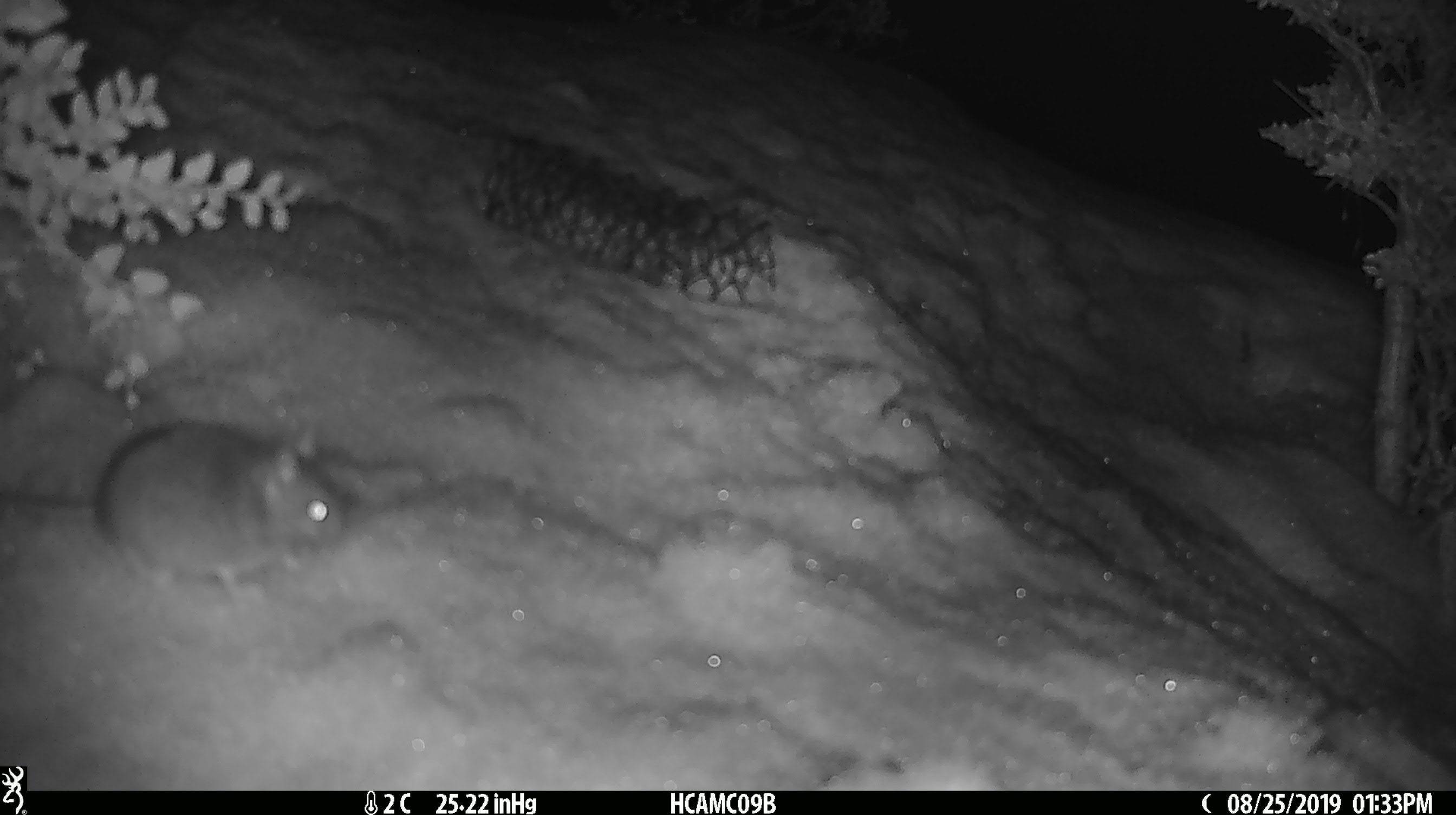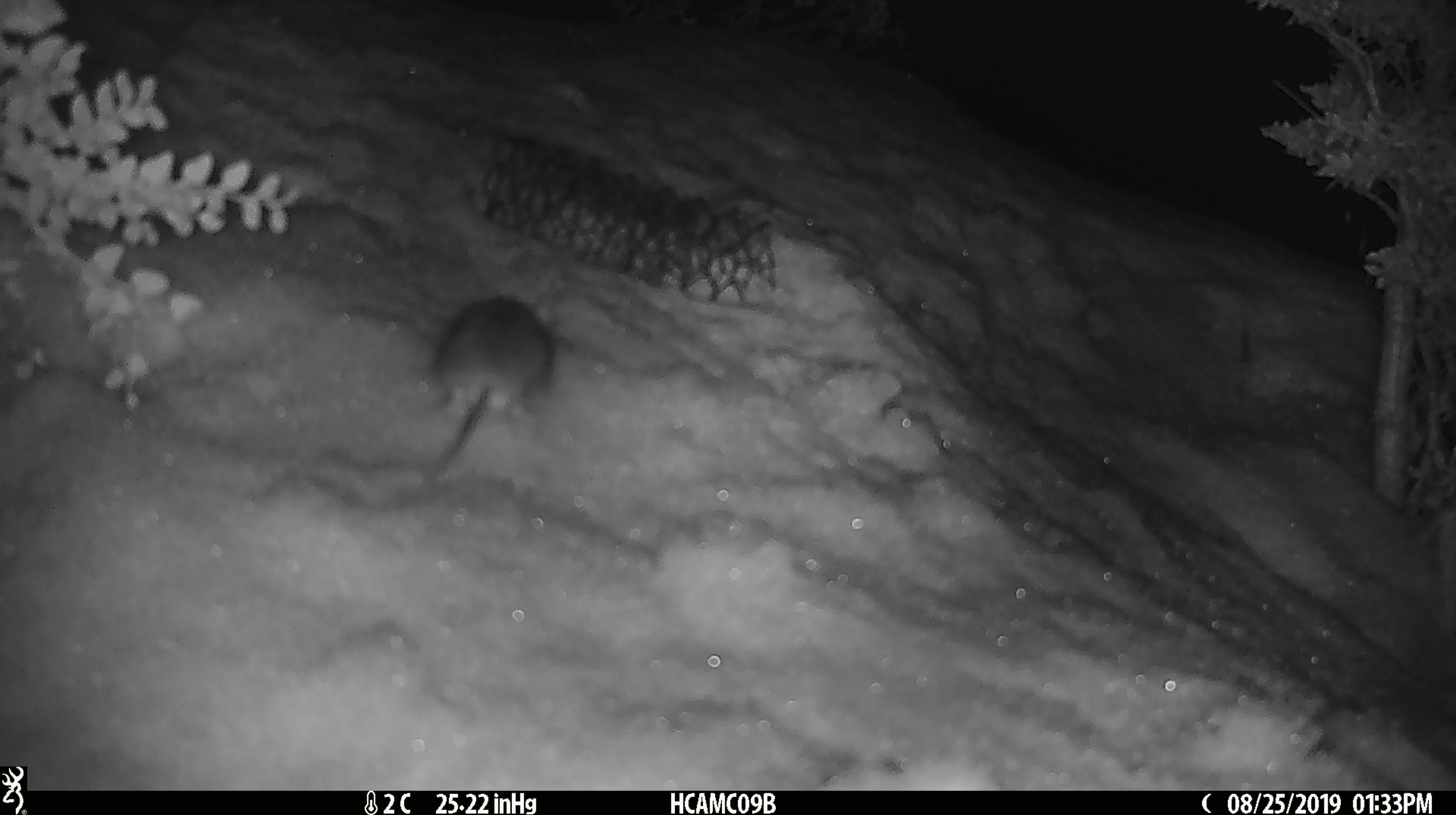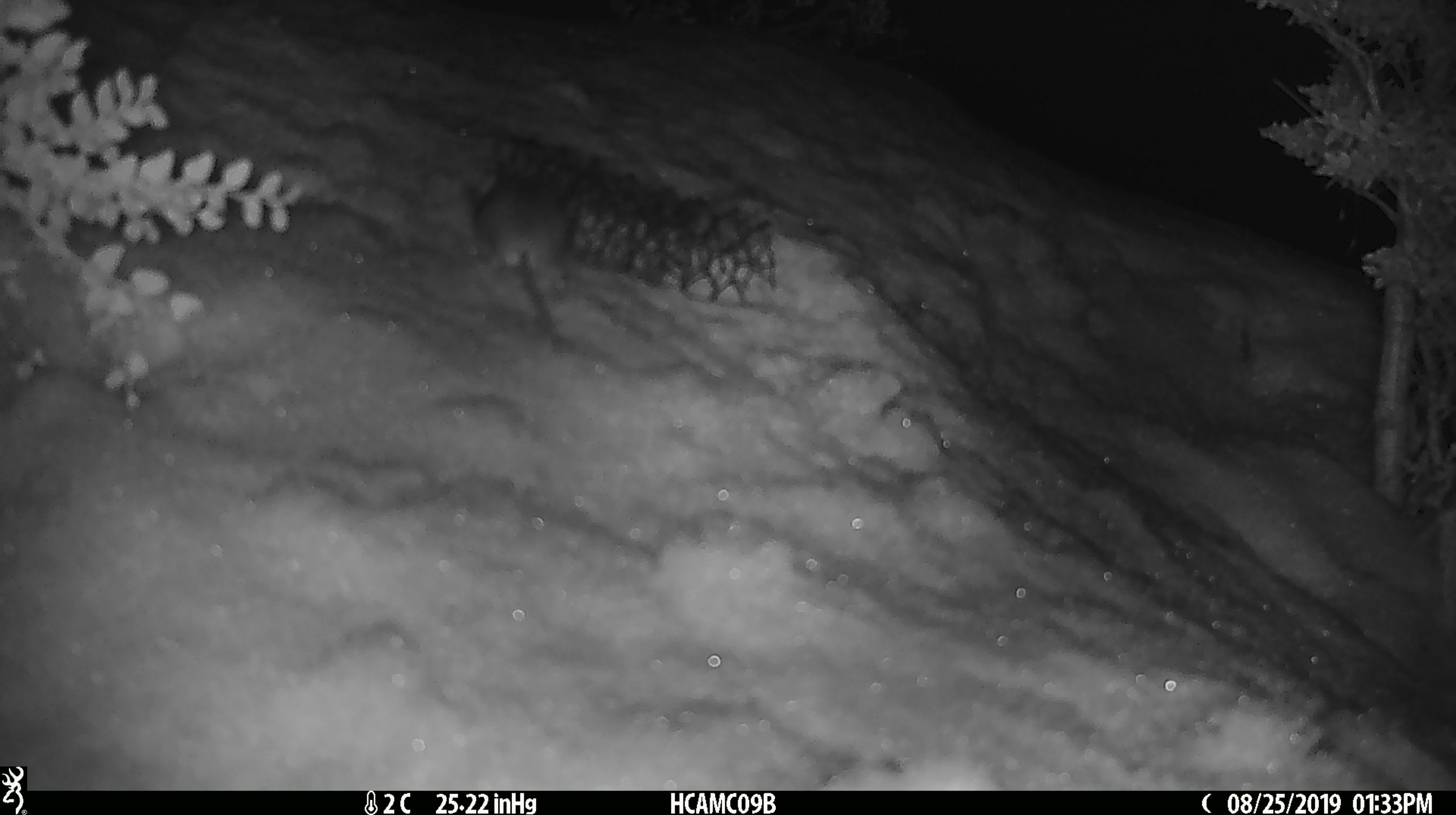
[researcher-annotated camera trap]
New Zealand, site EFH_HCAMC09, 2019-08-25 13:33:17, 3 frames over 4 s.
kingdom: Animalia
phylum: Chordata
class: Mammalia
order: Rodentia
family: Muridae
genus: Mus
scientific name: Mus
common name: mouse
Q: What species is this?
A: Mouse (Mus).